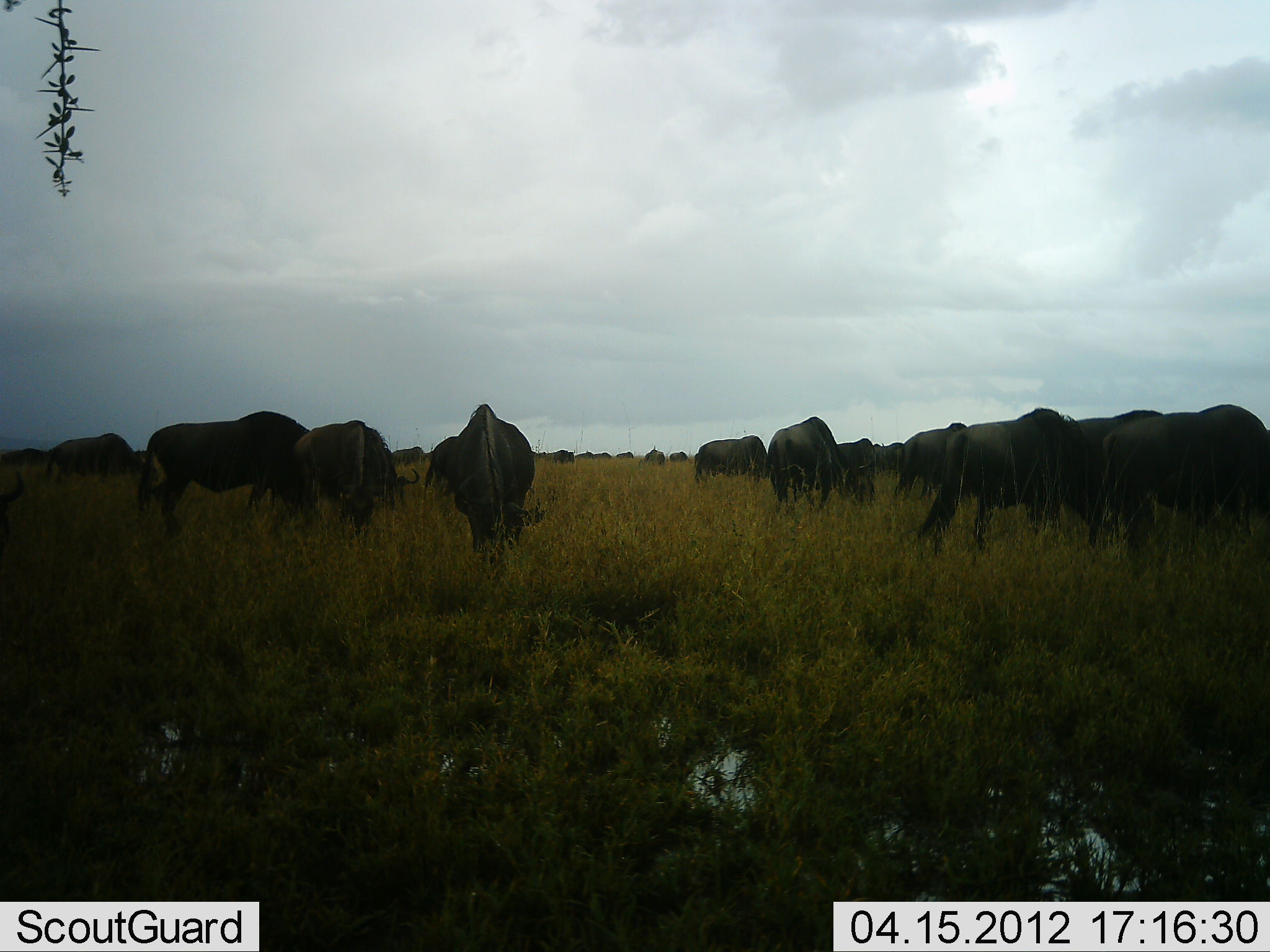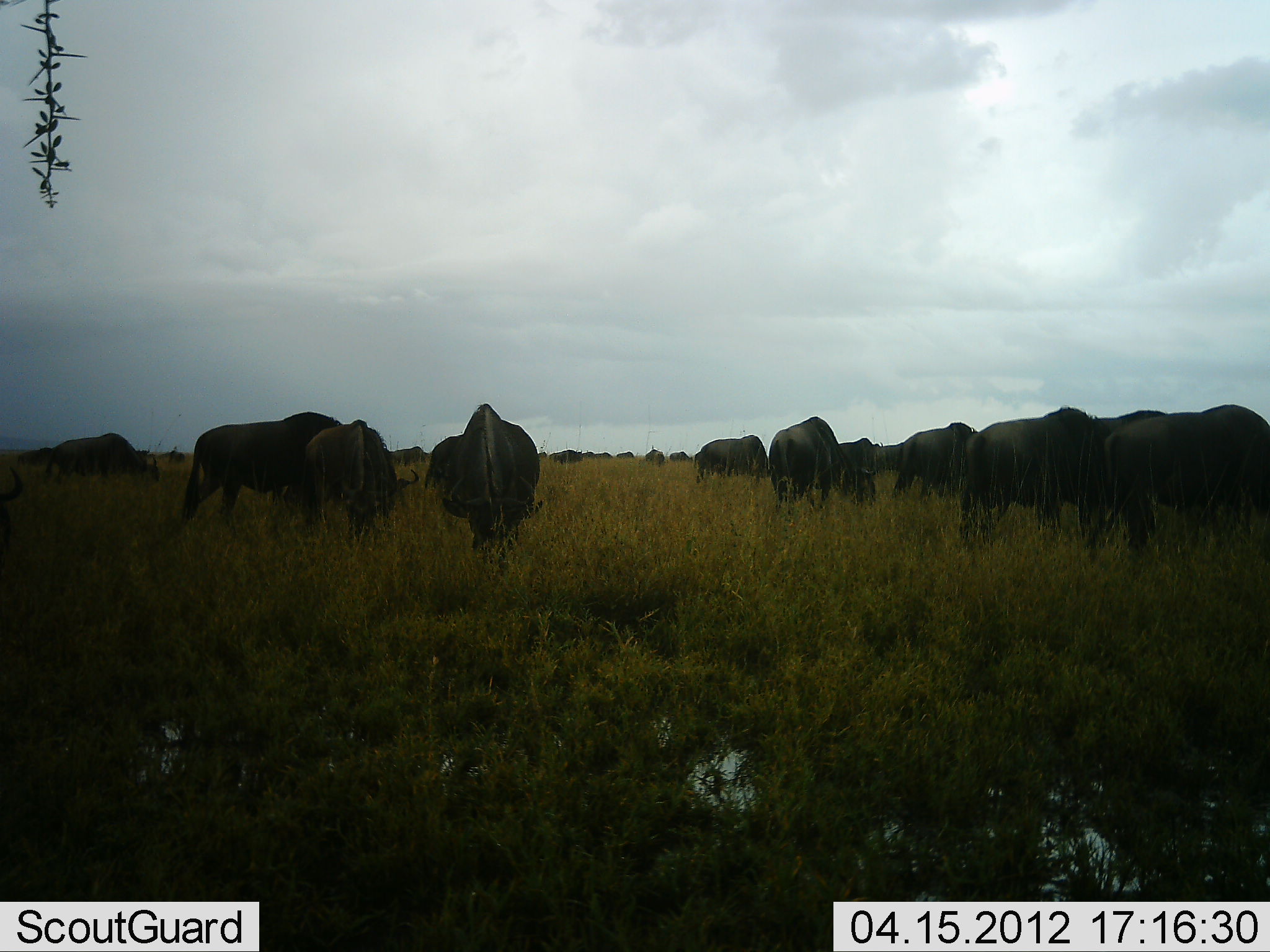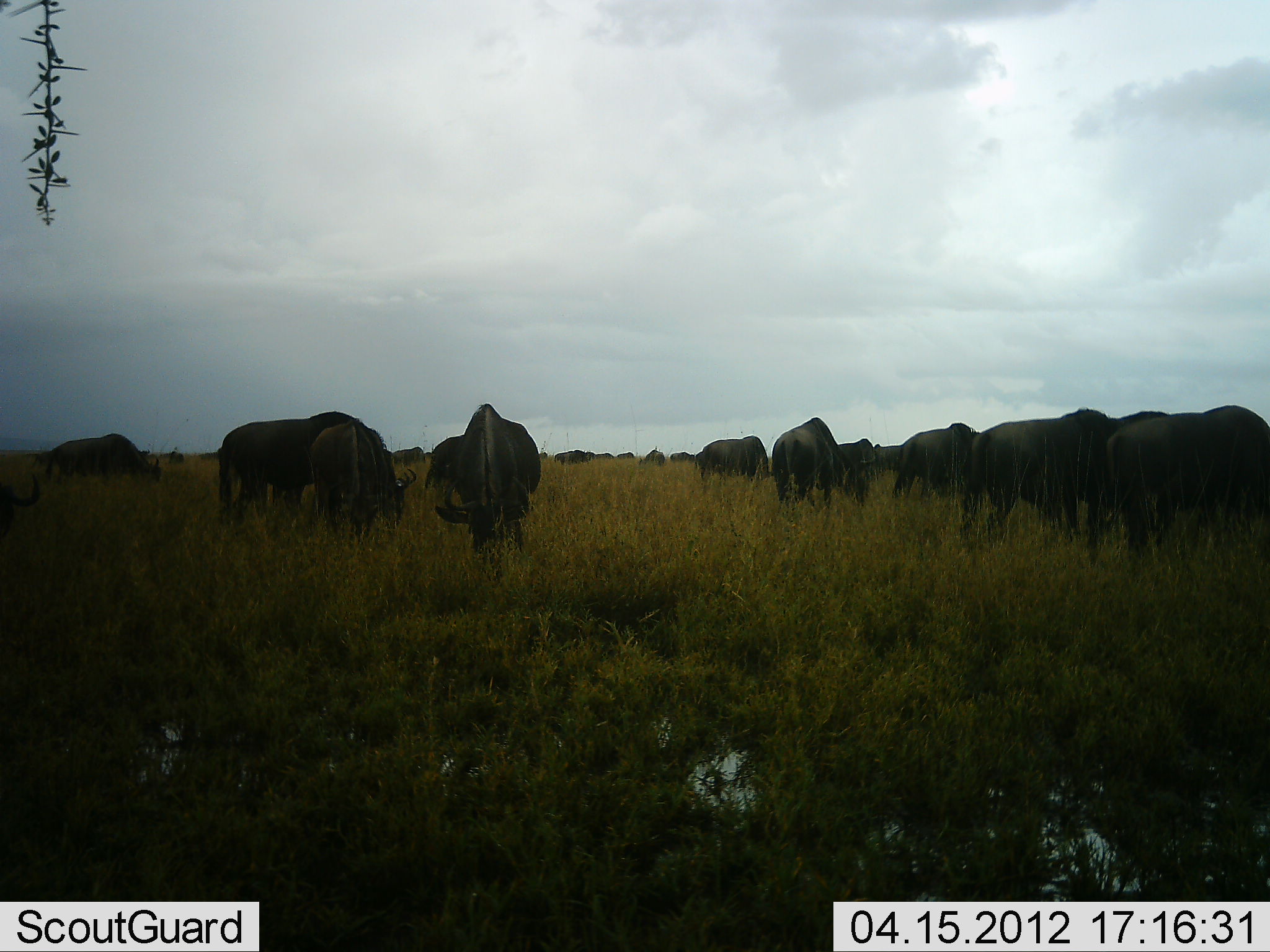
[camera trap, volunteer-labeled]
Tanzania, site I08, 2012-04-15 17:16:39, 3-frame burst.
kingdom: Animalia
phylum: Chordata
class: Mammalia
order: Artiodactyla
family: Bovidae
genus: Connochaetes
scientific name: Connochaetes taurinus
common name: blue wildebeest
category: wildebeest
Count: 11-50.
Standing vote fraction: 46%.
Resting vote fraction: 4%.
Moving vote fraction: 21%.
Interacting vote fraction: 4%.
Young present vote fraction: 0%.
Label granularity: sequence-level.